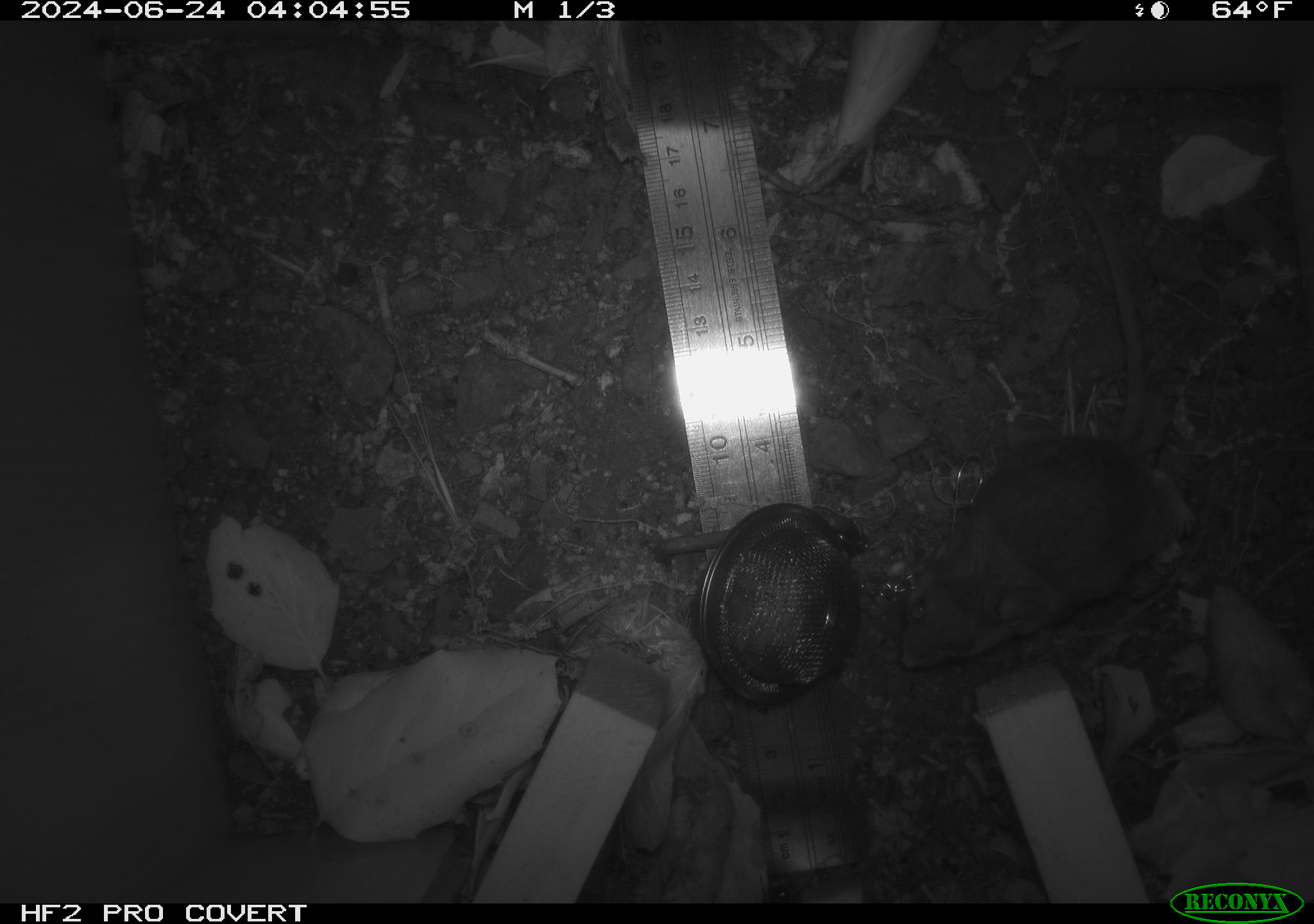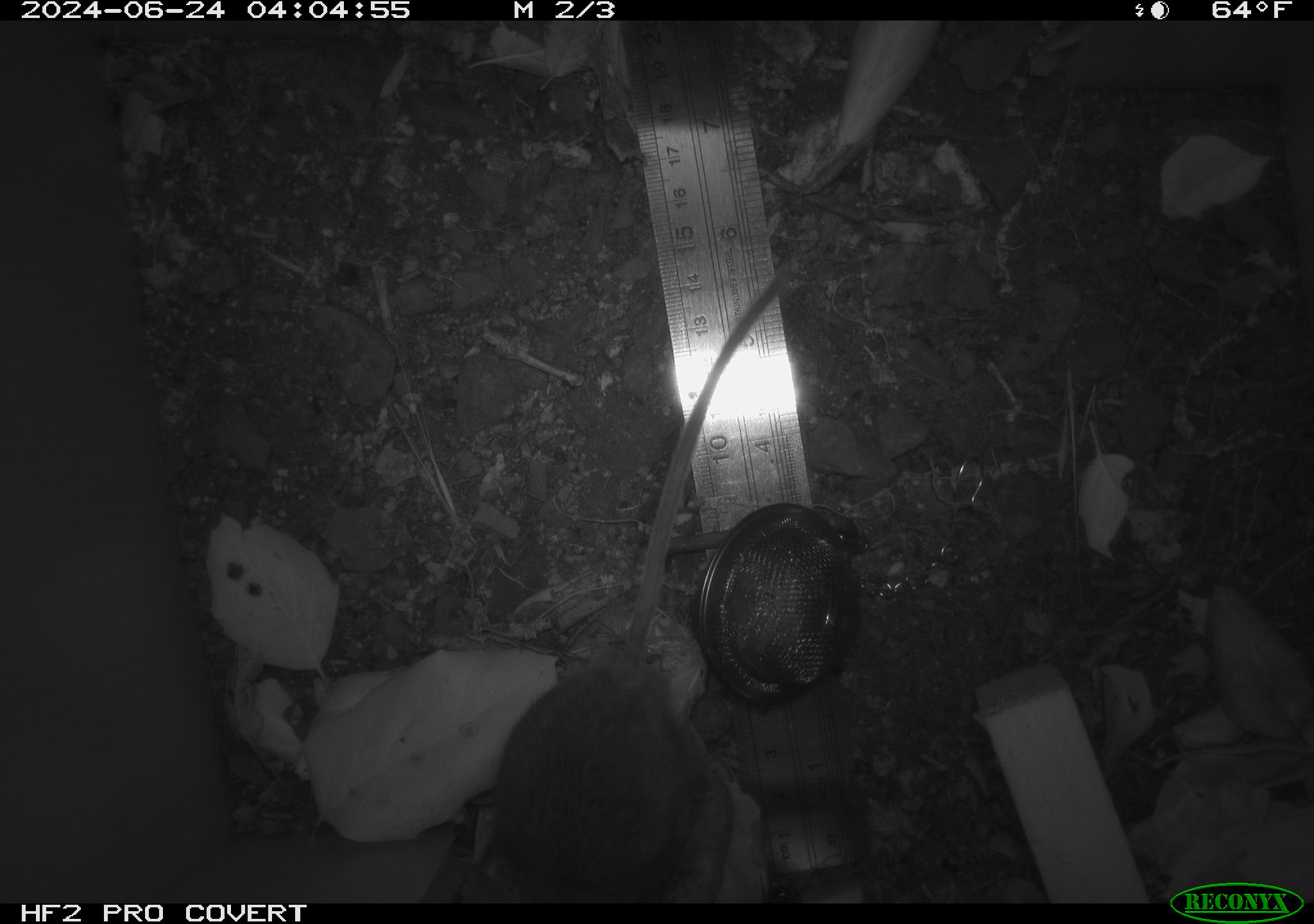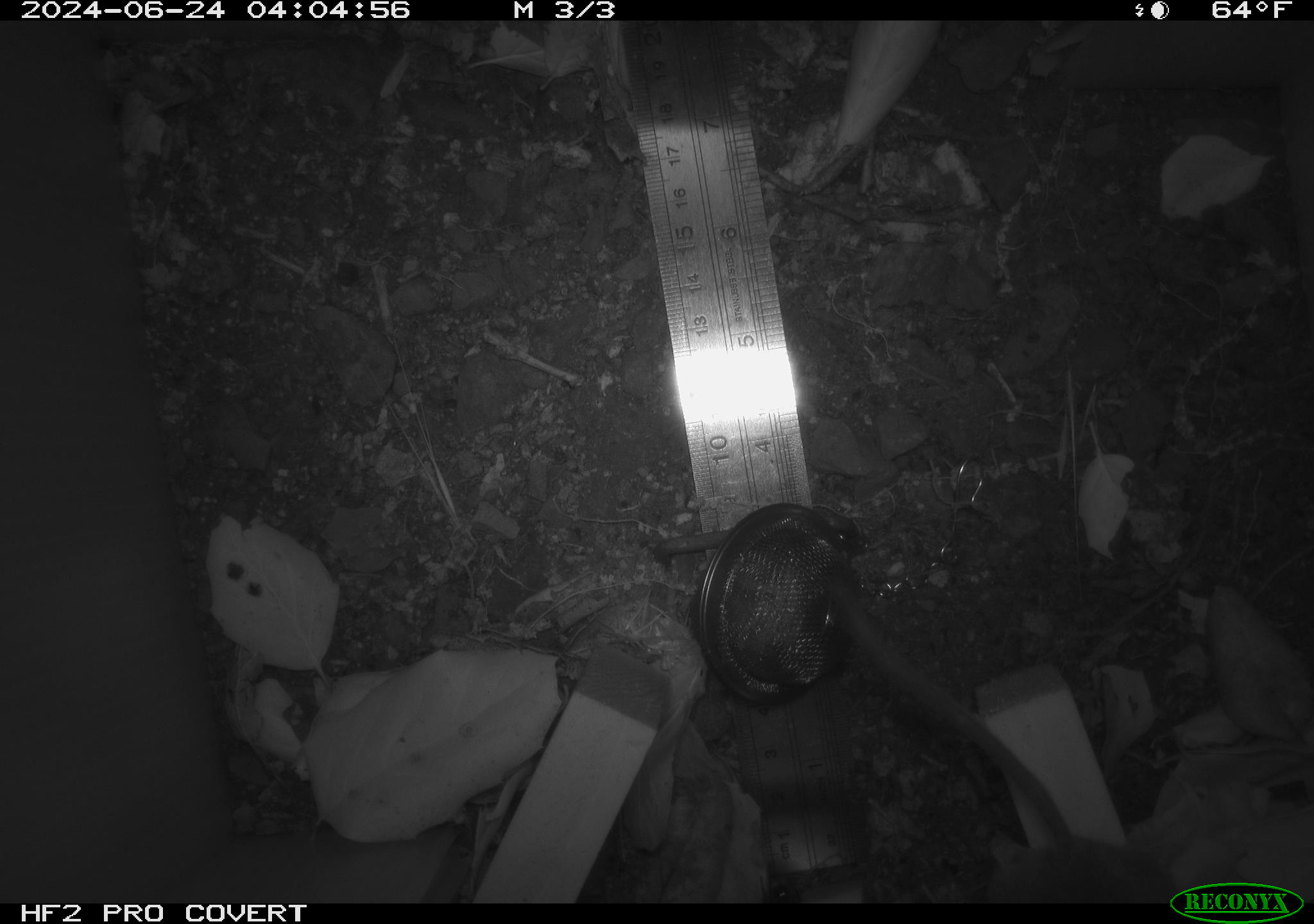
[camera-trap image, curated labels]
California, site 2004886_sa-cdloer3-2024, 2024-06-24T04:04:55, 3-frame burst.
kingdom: Animalia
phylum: Chordata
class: Mammalia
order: Rodentia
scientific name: Rodentia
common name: rodent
Rodent (Rodentia).